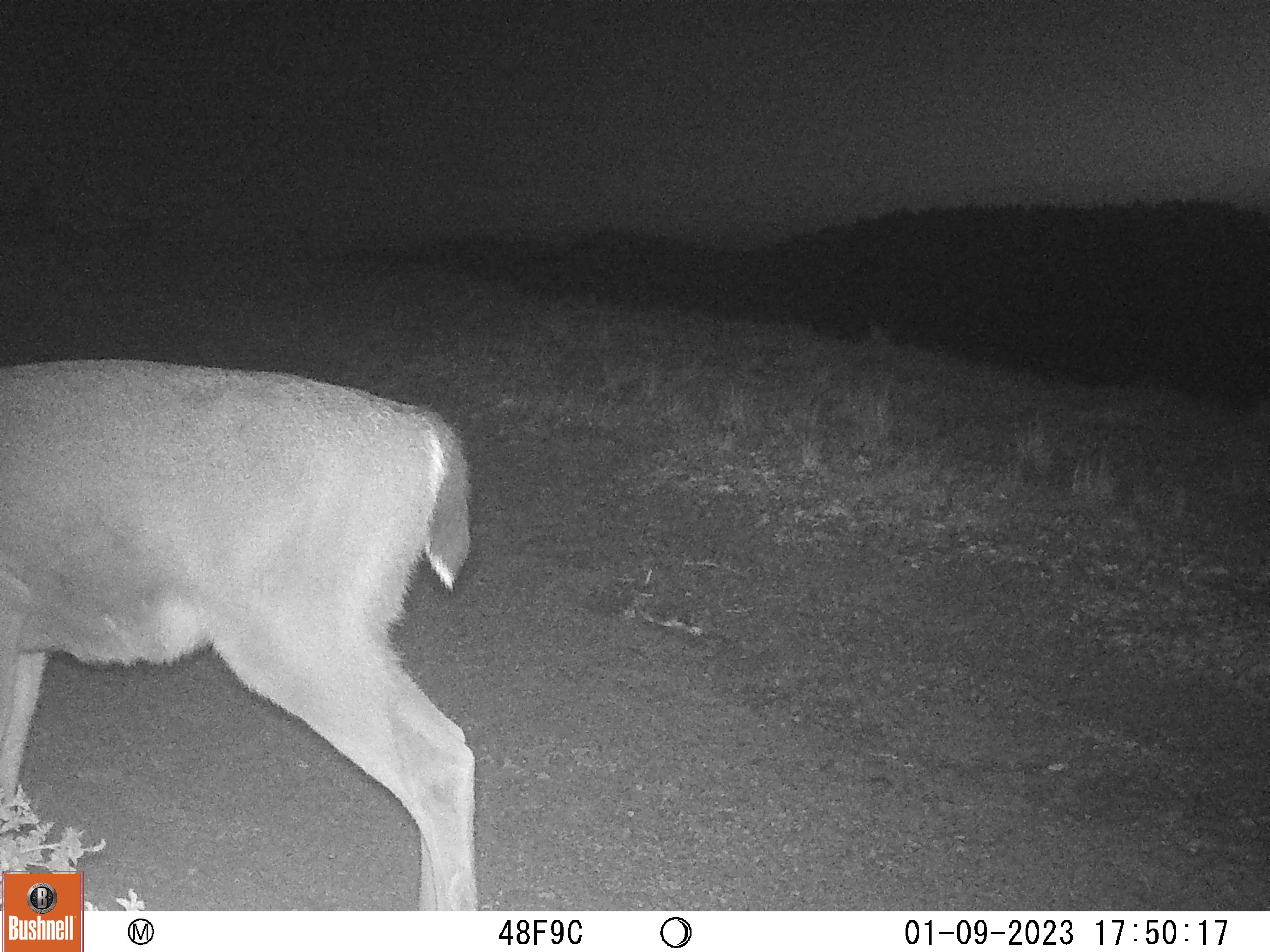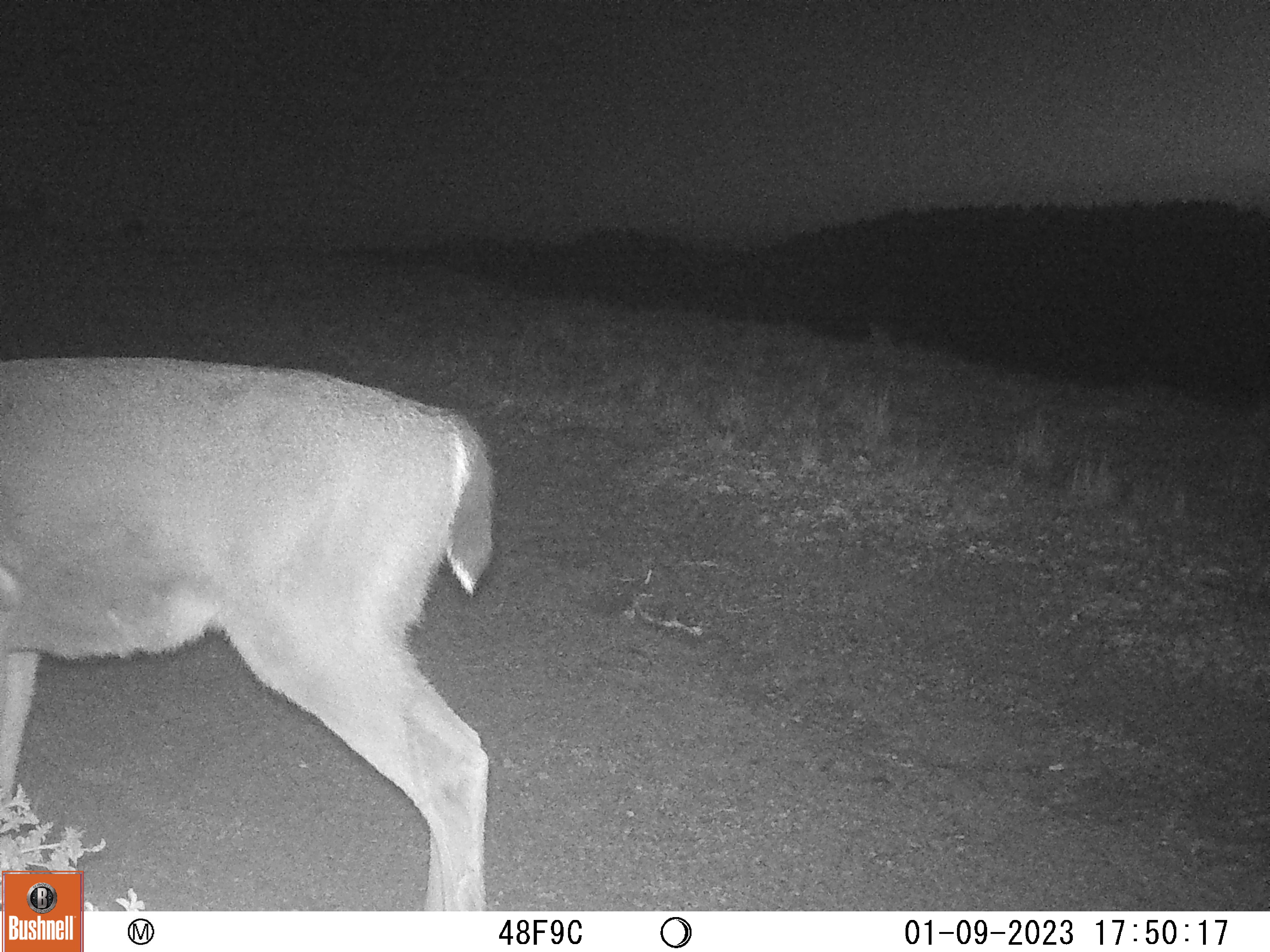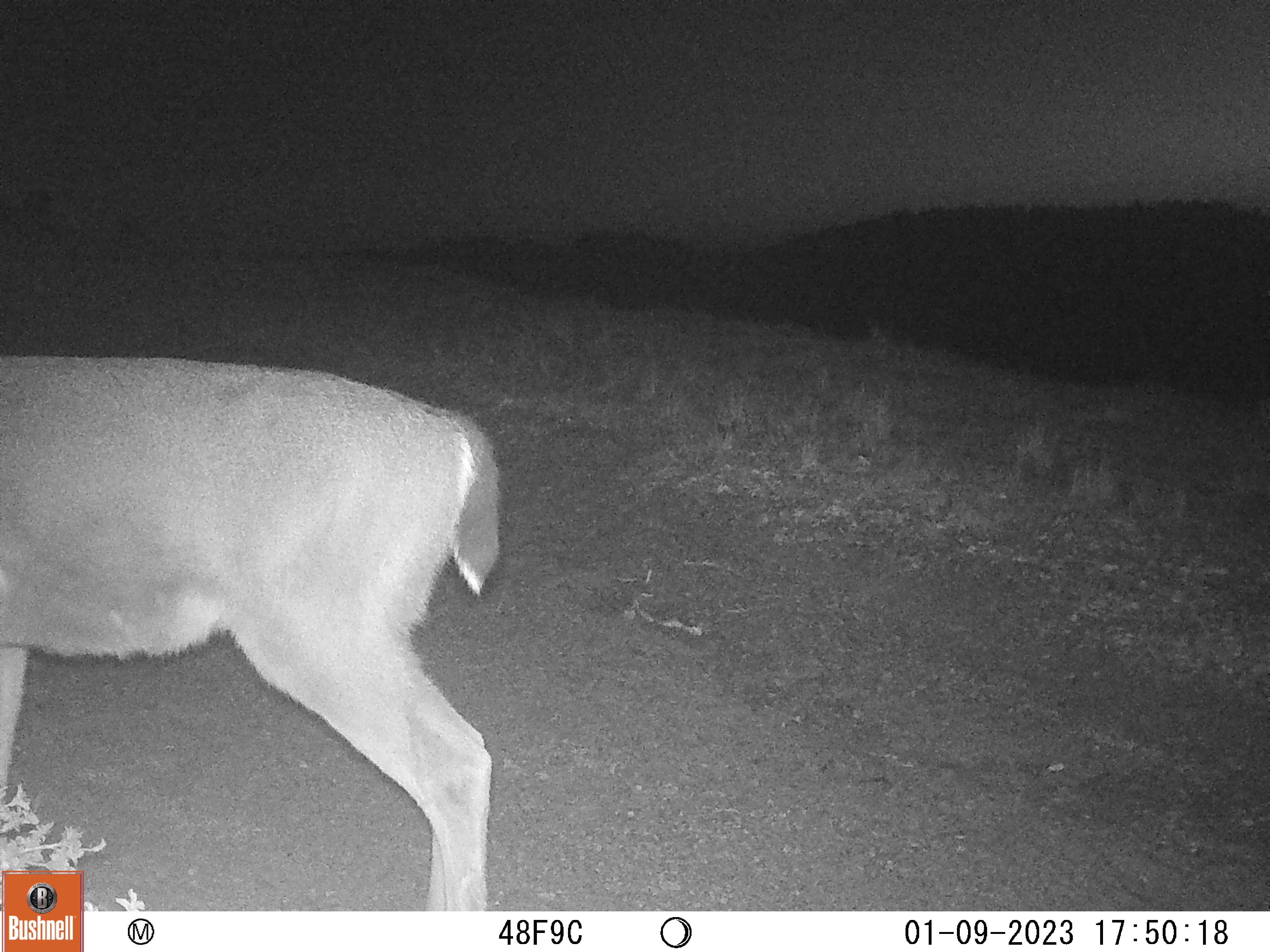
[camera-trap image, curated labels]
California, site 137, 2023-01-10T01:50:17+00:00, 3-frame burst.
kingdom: Animalia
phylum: Chordata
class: Mammalia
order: Artiodactyla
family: Cervidae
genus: Odocoileus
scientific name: Odocoileus hemionus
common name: mule deer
Mule deer (Odocoileus hemionus).